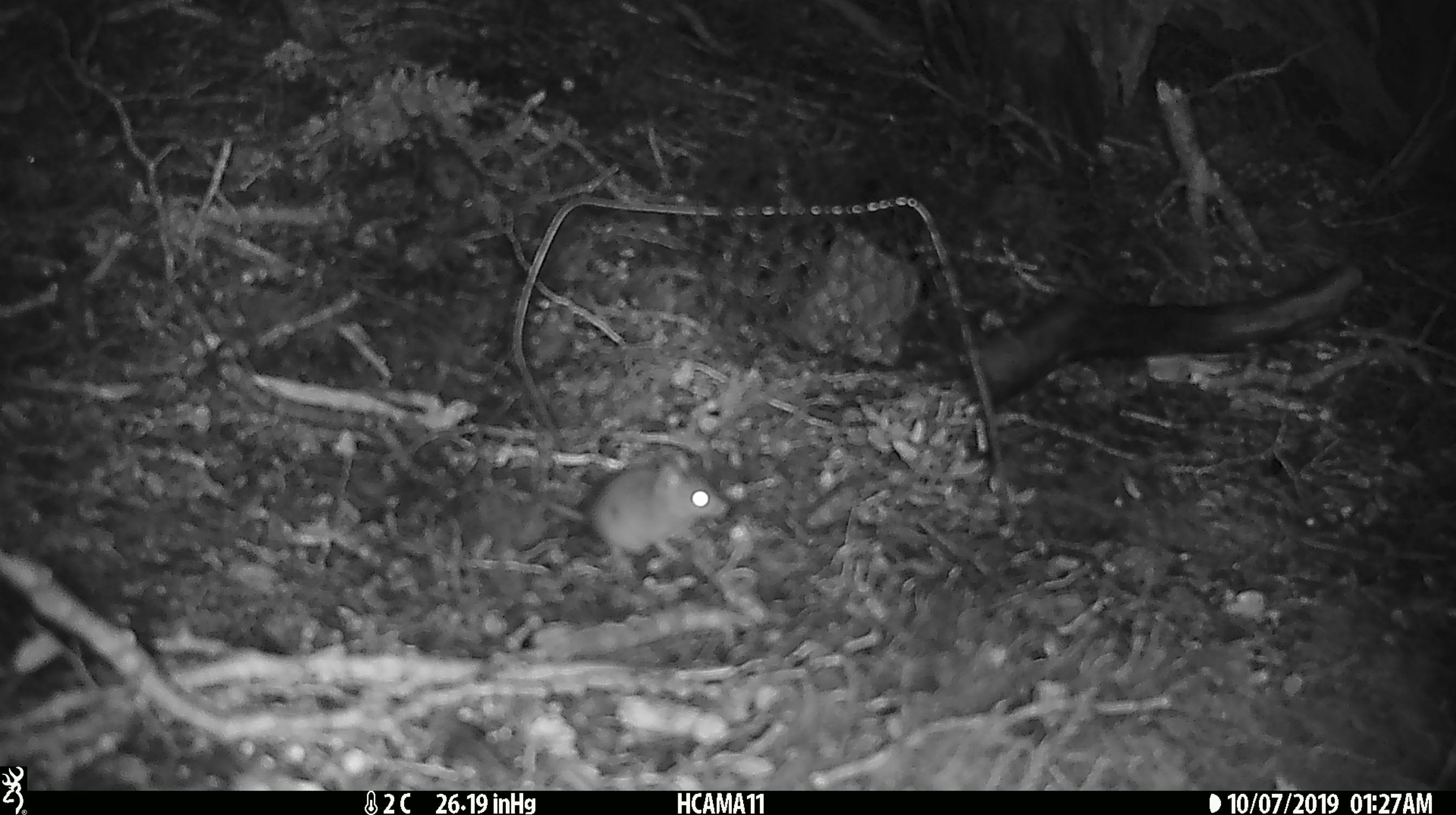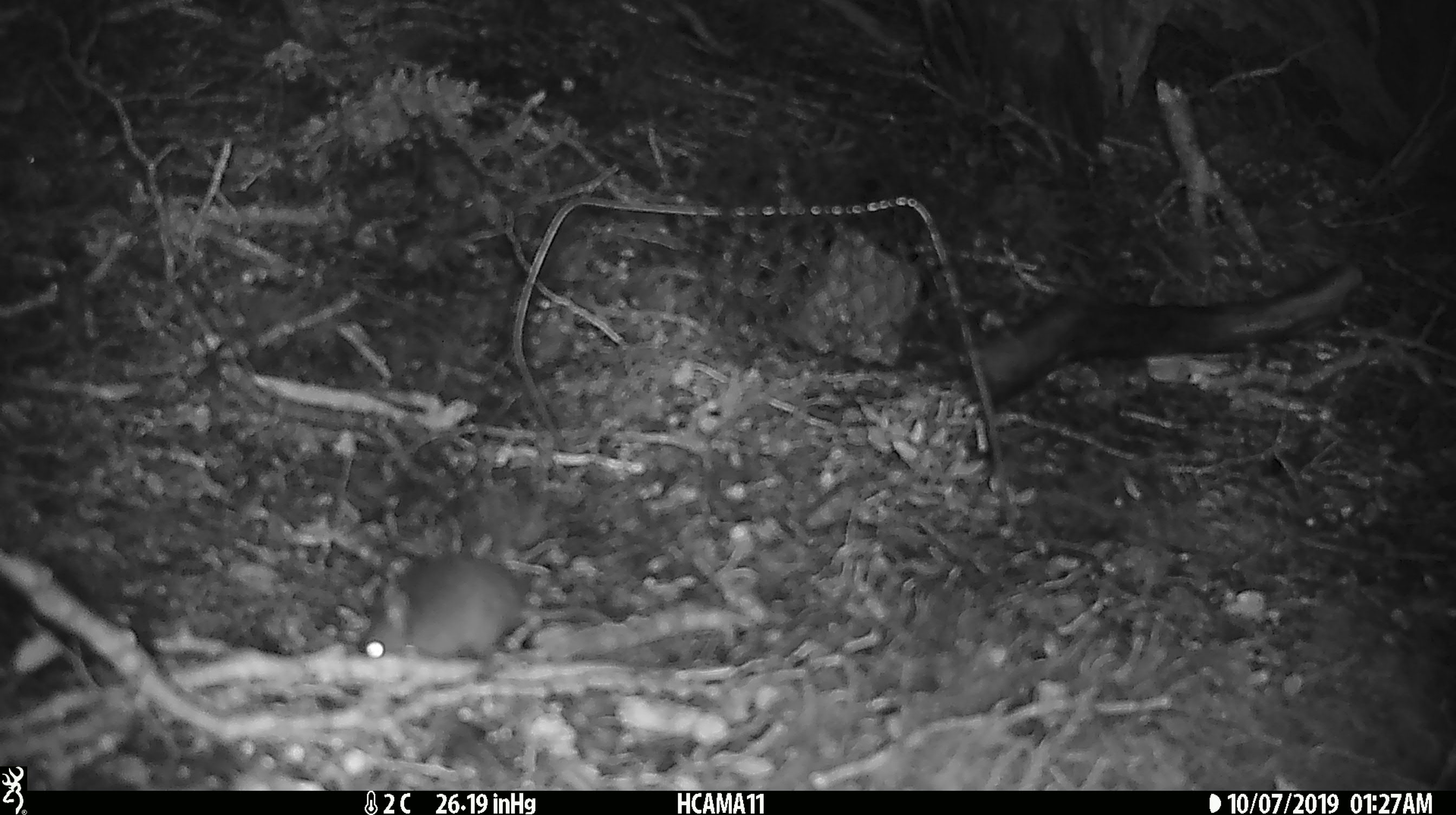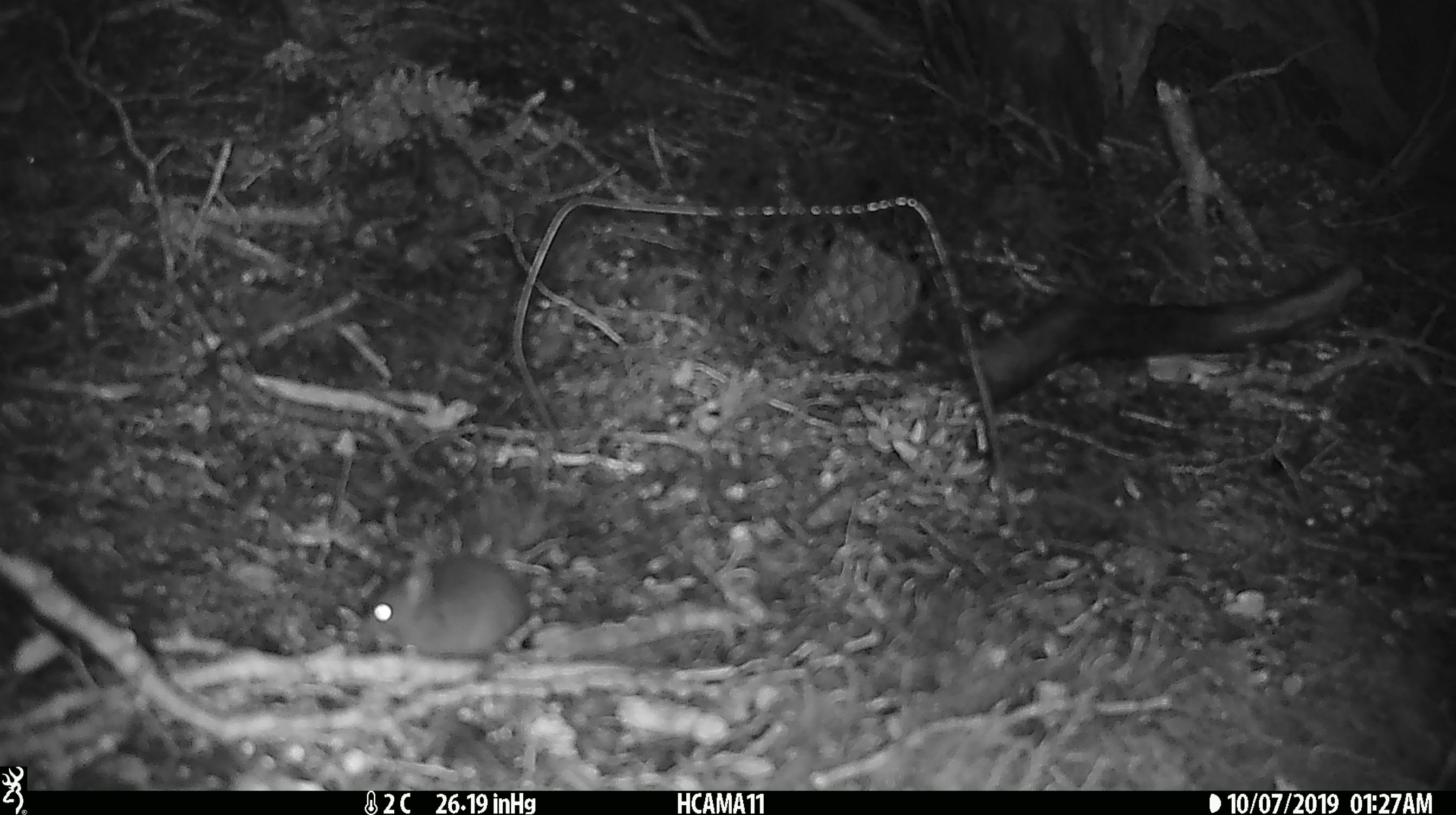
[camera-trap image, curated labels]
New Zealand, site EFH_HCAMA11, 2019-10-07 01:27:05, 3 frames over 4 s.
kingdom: Animalia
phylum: Chordata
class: Mammalia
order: Rodentia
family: Muridae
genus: Mus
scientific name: Mus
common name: mouse